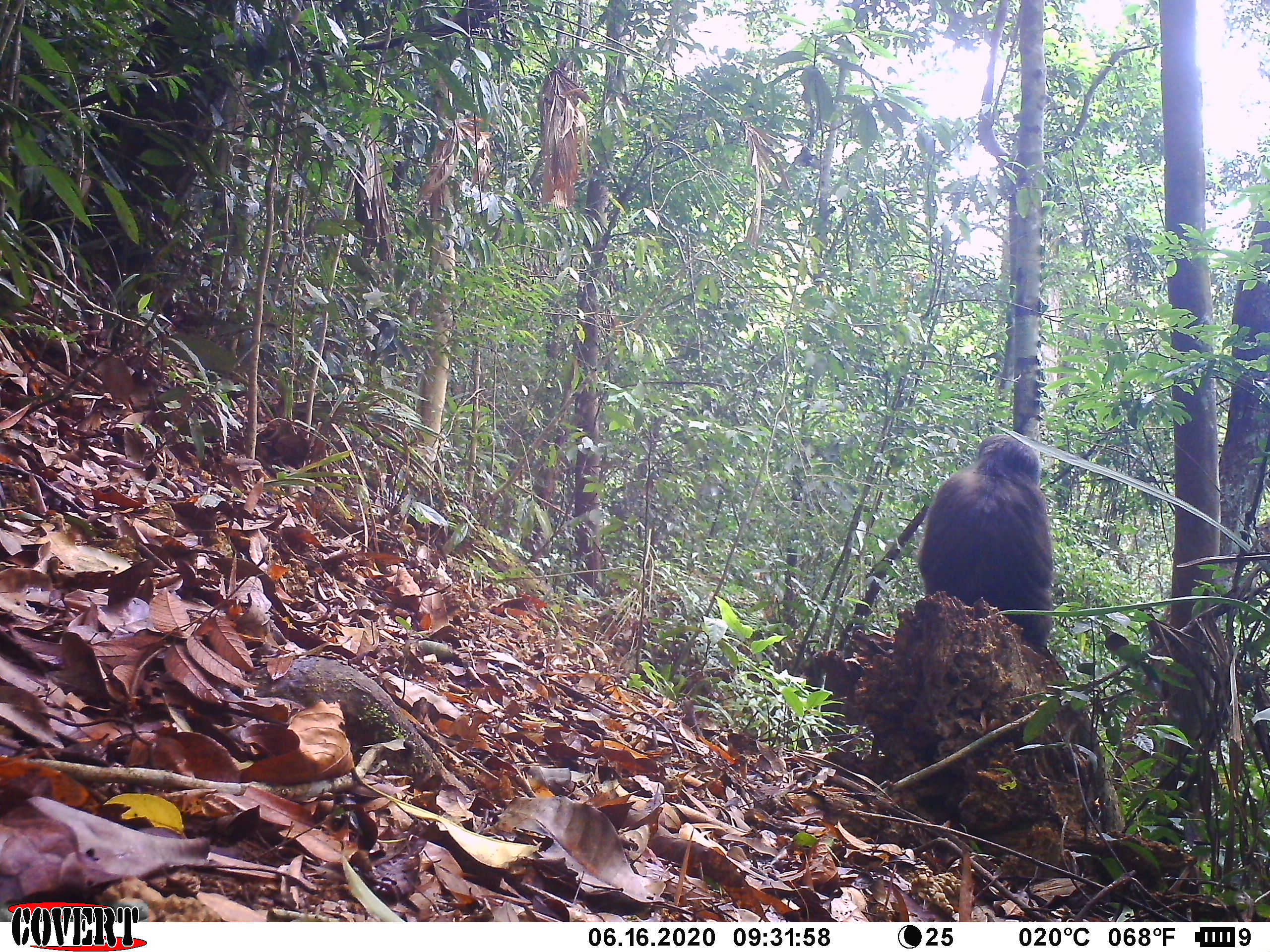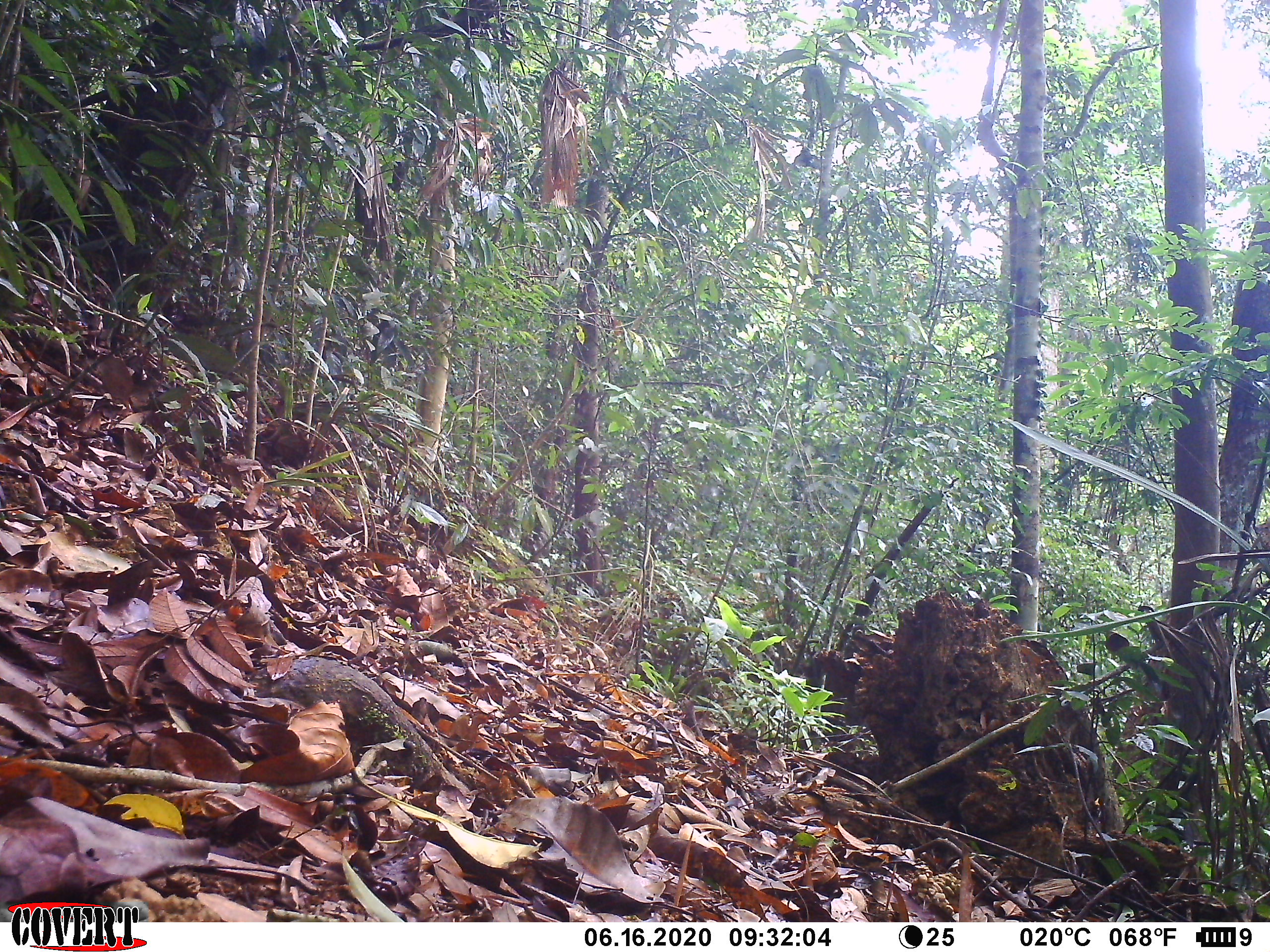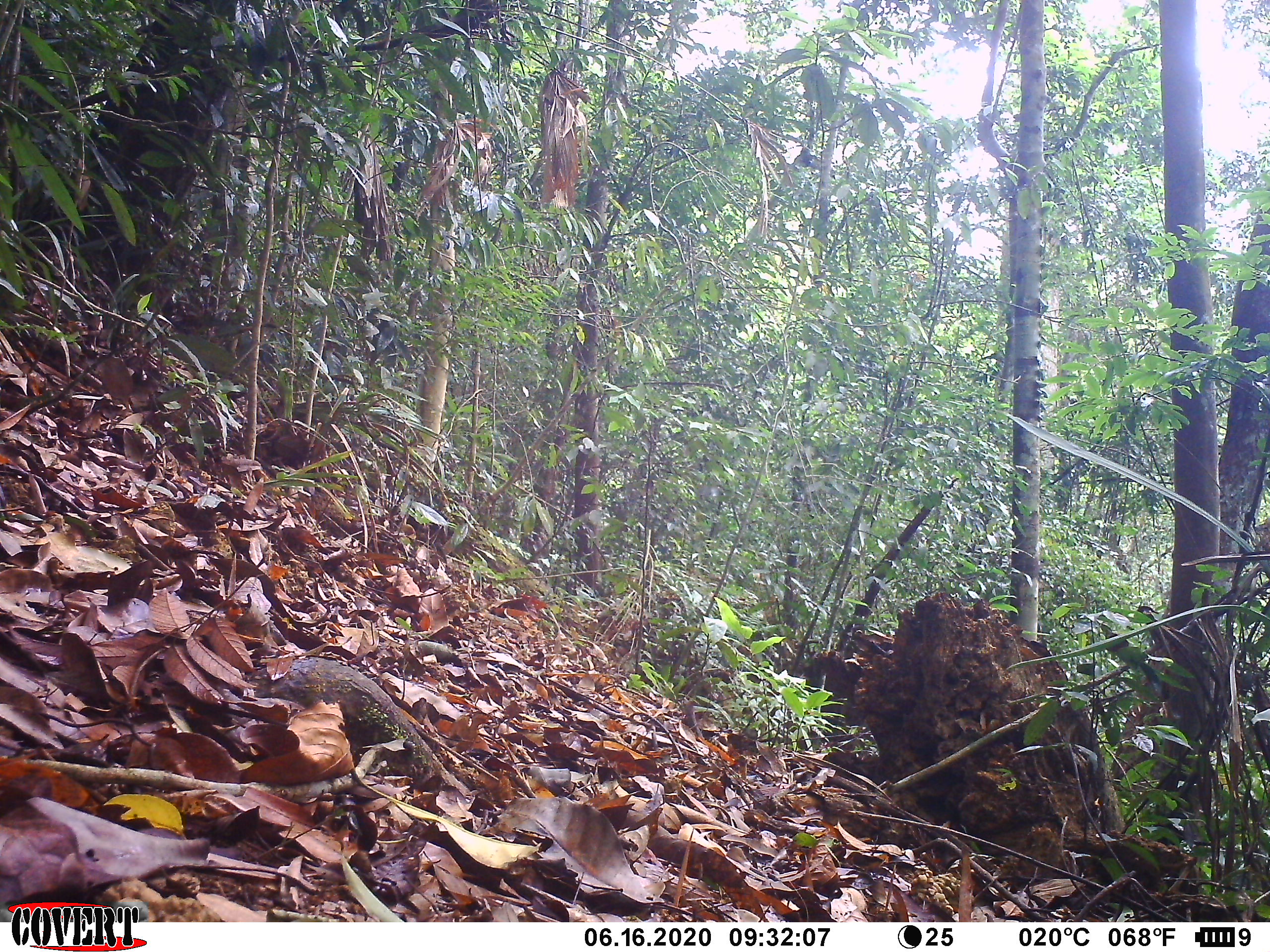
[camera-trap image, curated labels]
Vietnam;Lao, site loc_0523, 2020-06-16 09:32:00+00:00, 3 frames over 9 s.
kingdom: Animalia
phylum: Chordata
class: Mammalia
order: Primates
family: Cercopithecidae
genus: Macaca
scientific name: Macaca arctoides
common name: stump-tailed macaque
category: stump tailed macaque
Stump tailed macaque (stump-tailed macaque) (Macaca arctoides). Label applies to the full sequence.